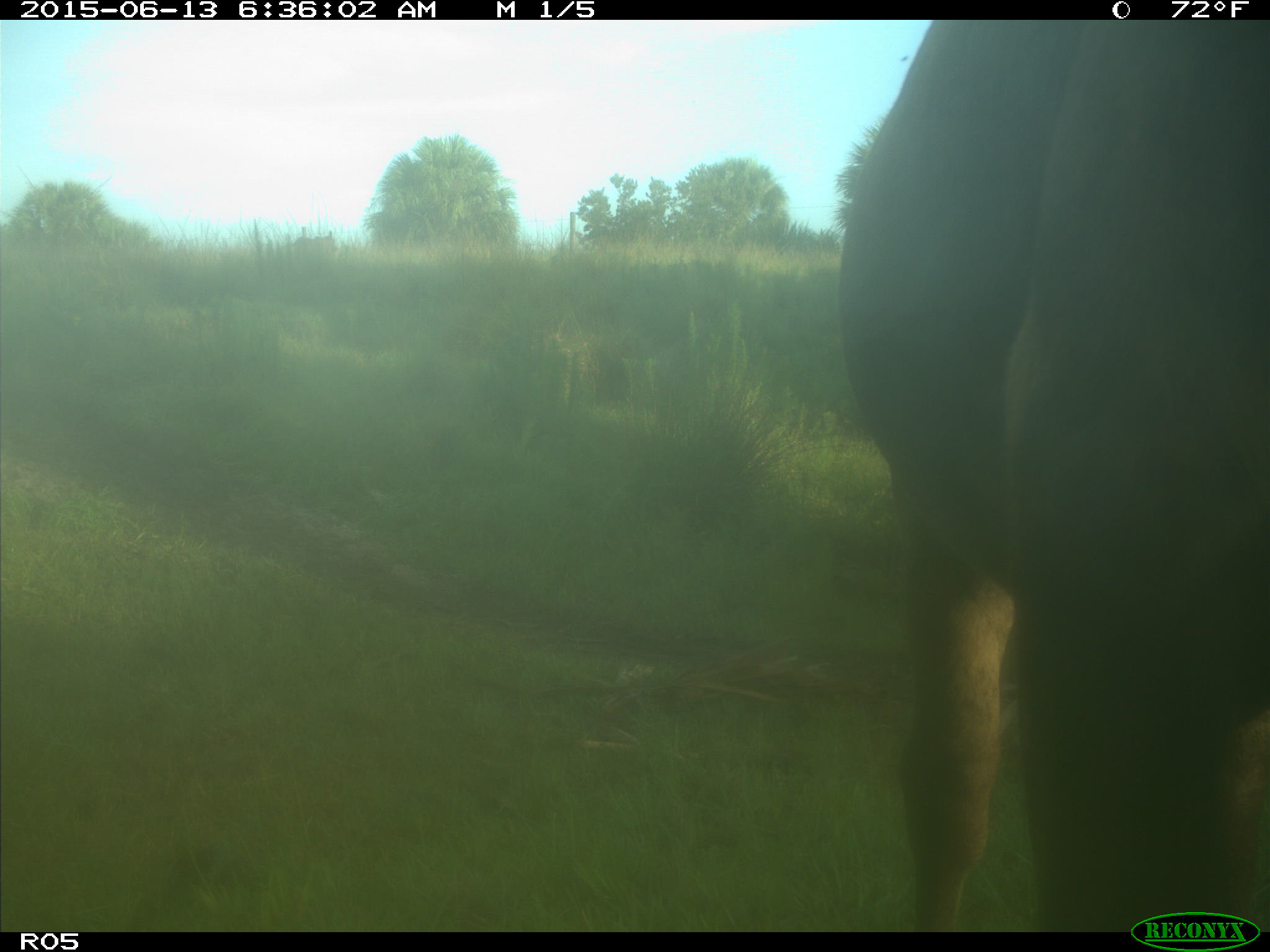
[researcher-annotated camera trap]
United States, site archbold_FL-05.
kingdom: Animalia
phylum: Chordata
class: Mammalia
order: Artiodactyla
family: Bovidae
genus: Bos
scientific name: Bos taurus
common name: domestic cow